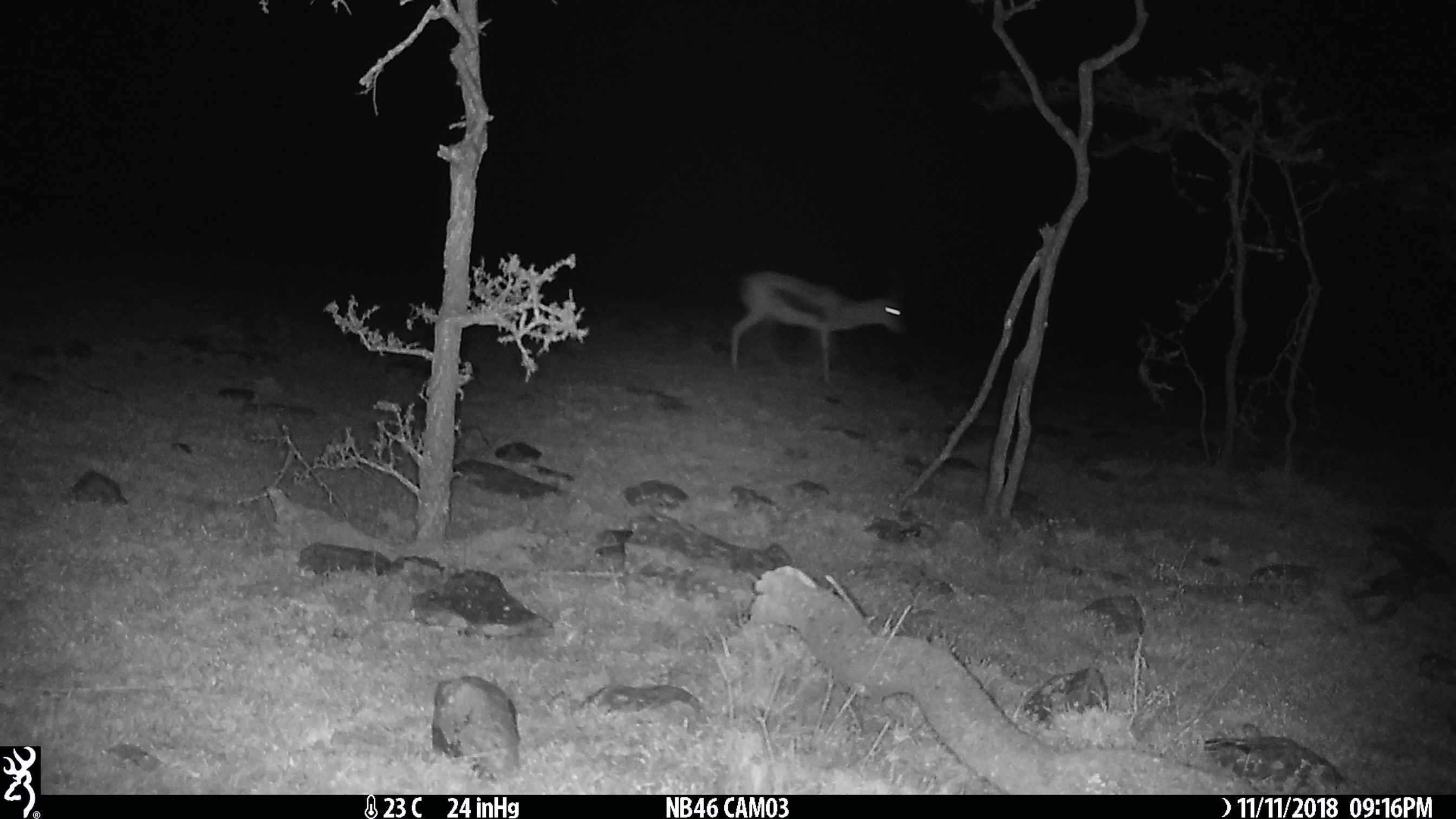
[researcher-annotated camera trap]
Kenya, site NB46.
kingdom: Animalia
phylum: Chordata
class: Mammalia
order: Artiodactyla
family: Bovidae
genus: Eudorcas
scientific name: Eudorcas thomsonii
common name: thomon's gazelle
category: gazelle thomsons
Gazelle thomsons (thomon's gazelle) (Eudorcas thomsonii).